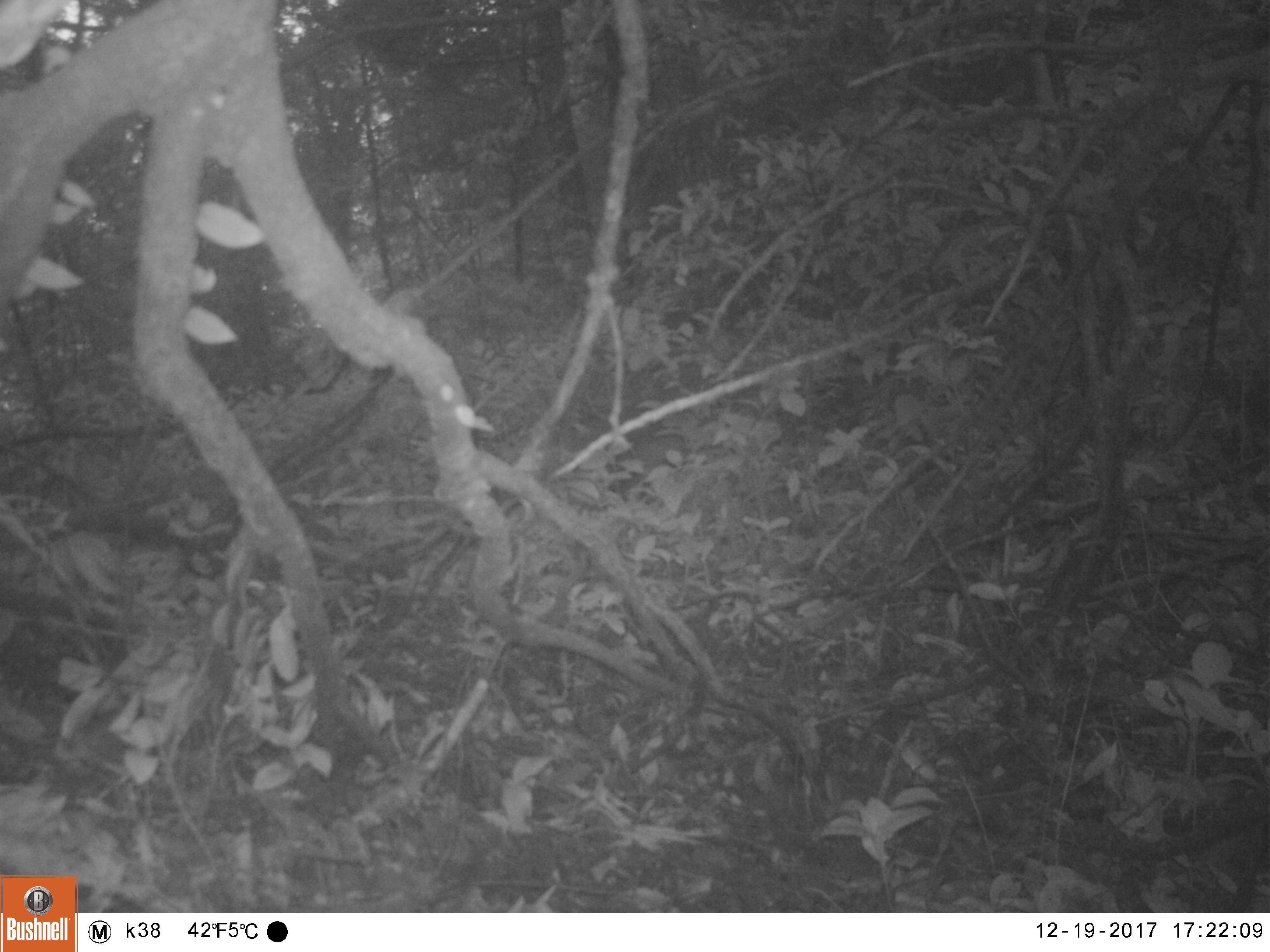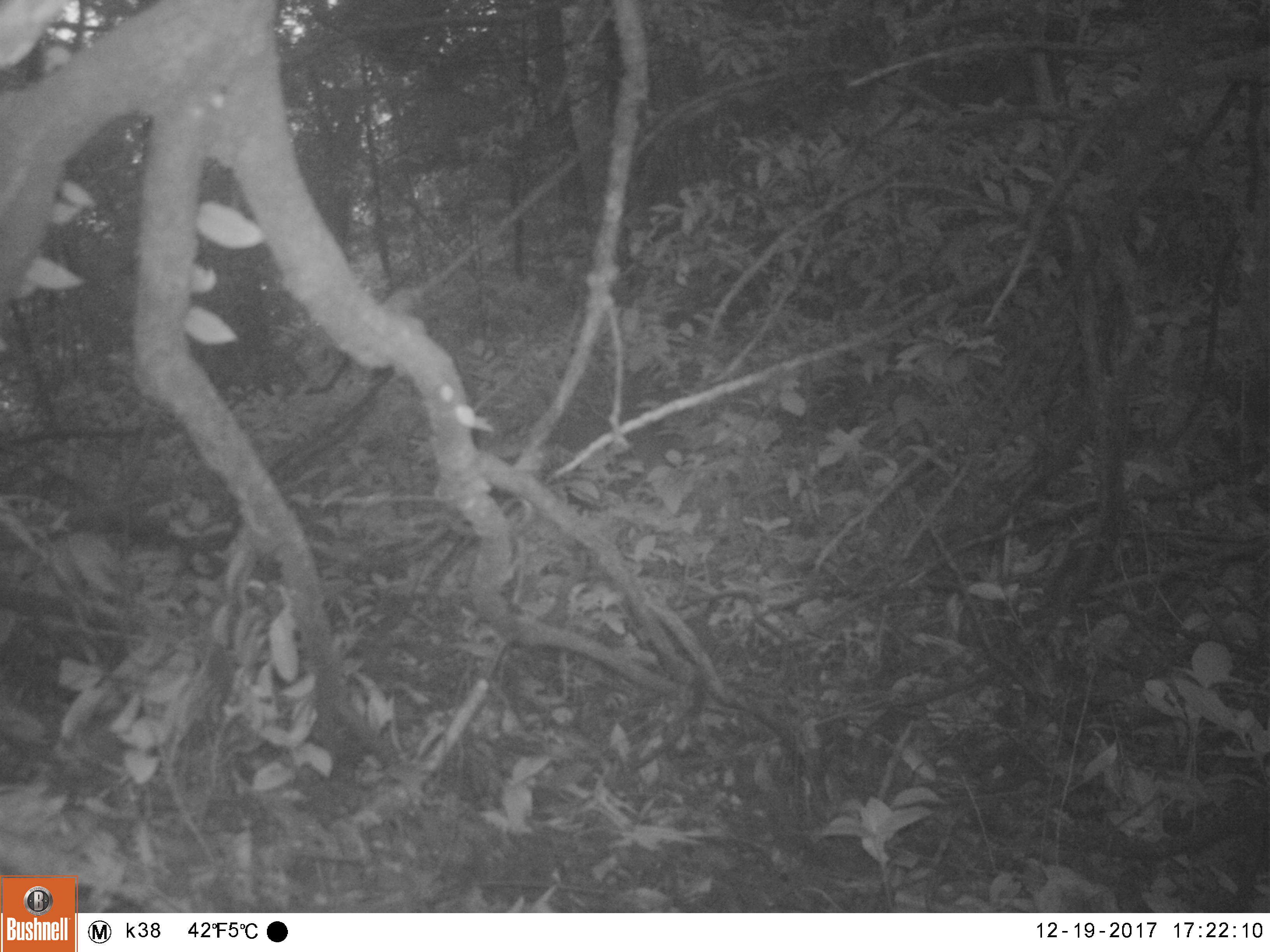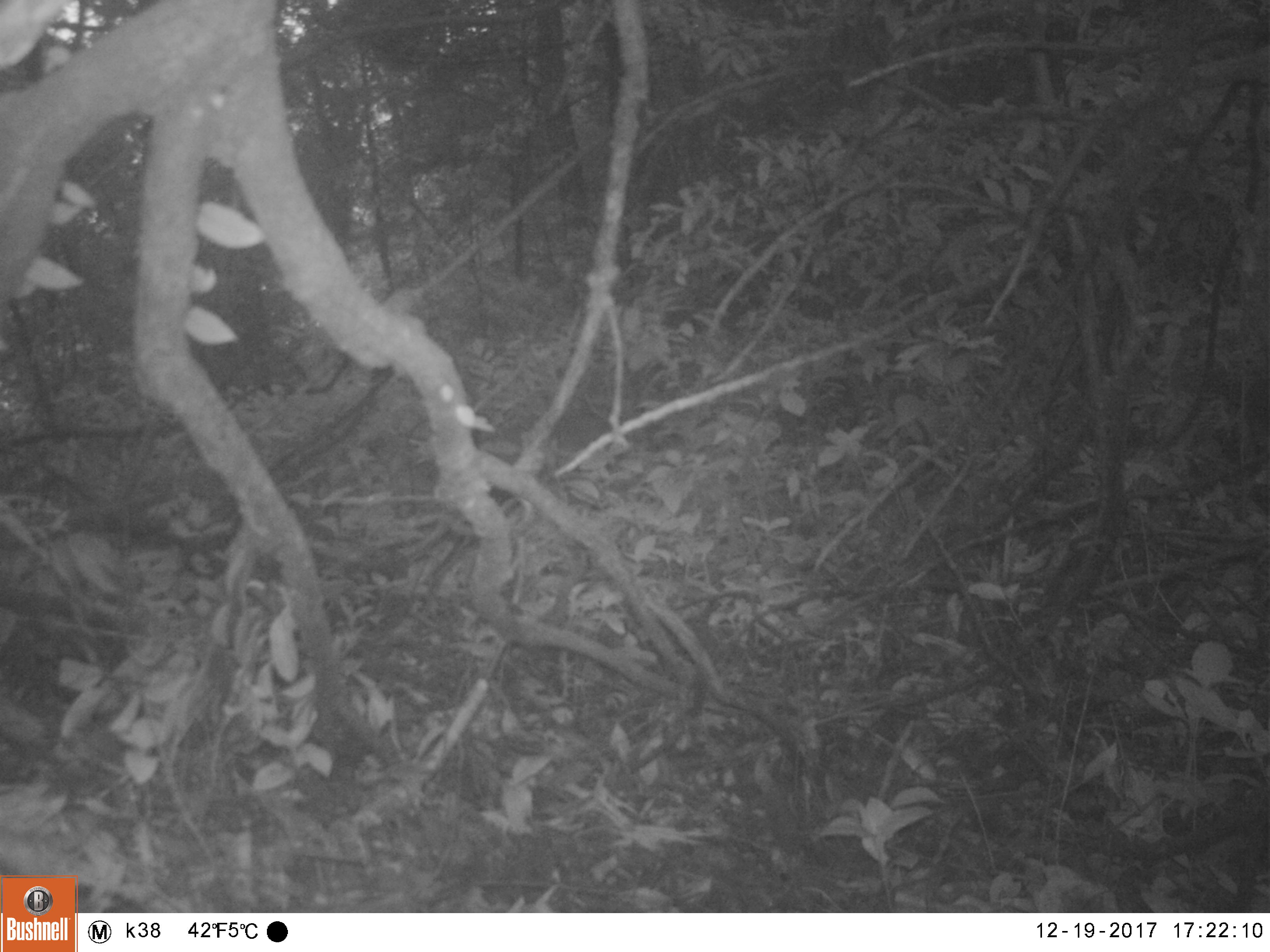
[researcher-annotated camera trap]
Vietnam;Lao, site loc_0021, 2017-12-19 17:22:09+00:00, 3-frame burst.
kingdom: Animalia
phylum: Chordata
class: Mammalia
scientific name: Mammalia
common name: mammal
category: unidentified small mammal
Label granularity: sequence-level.